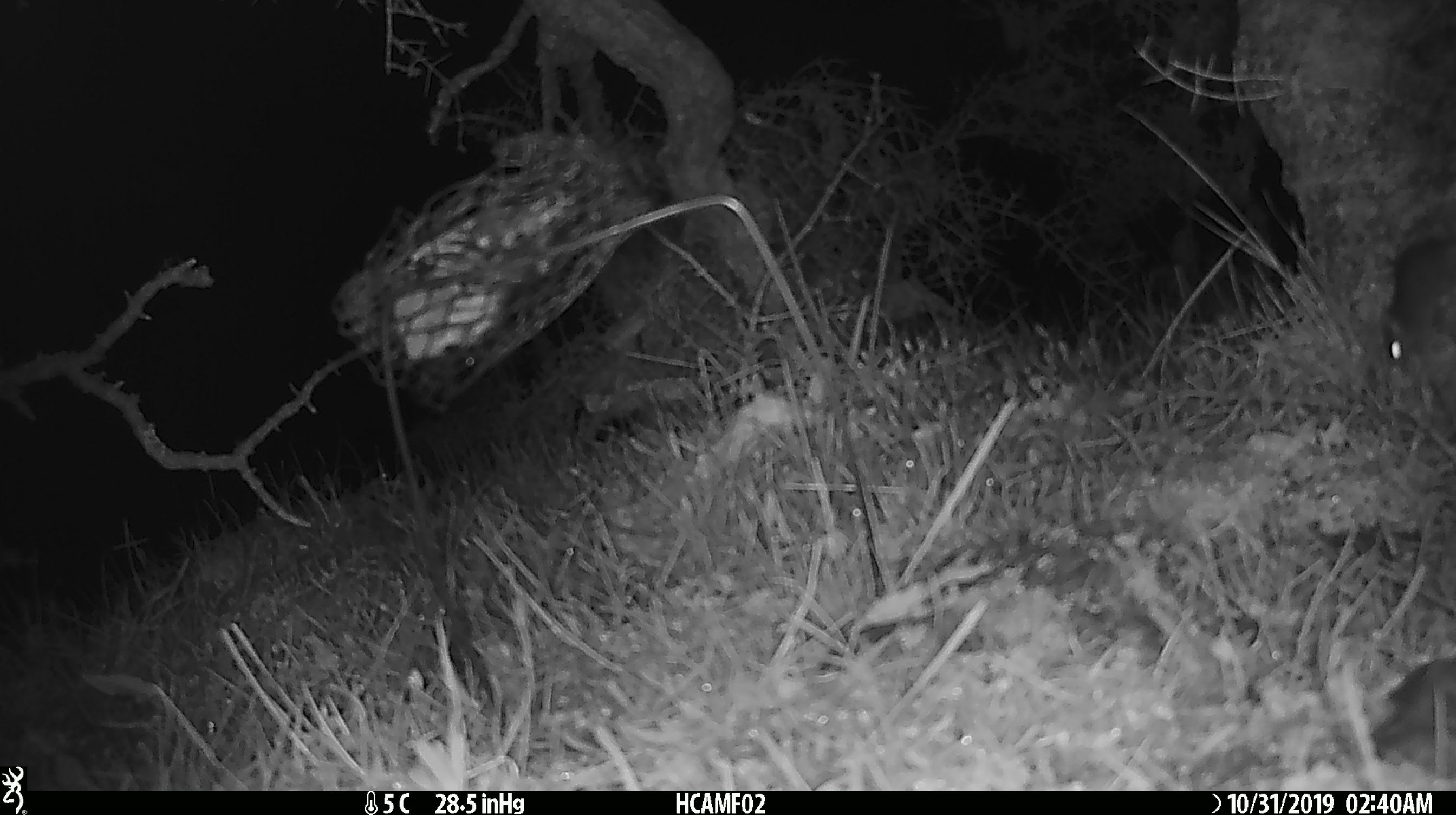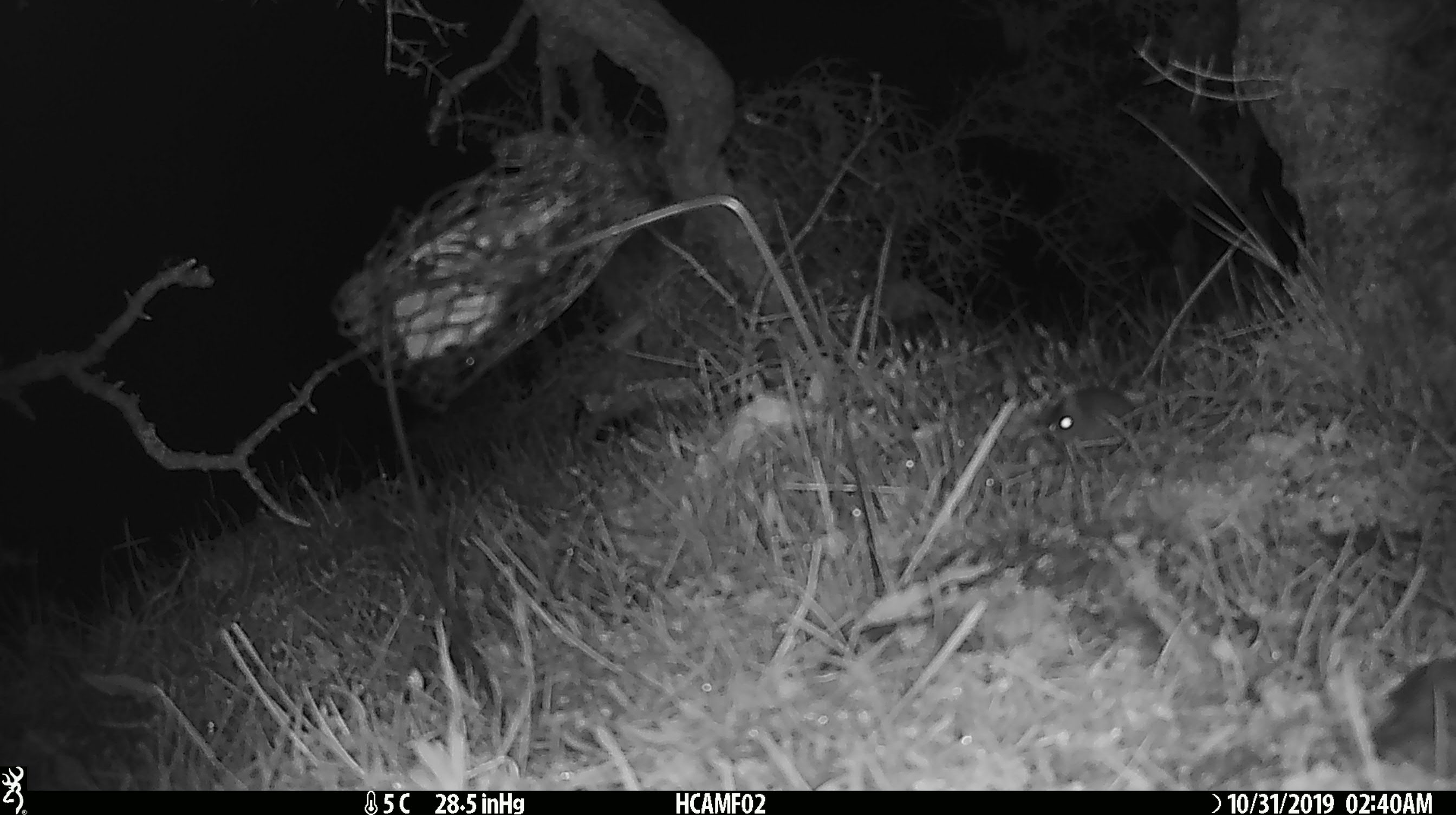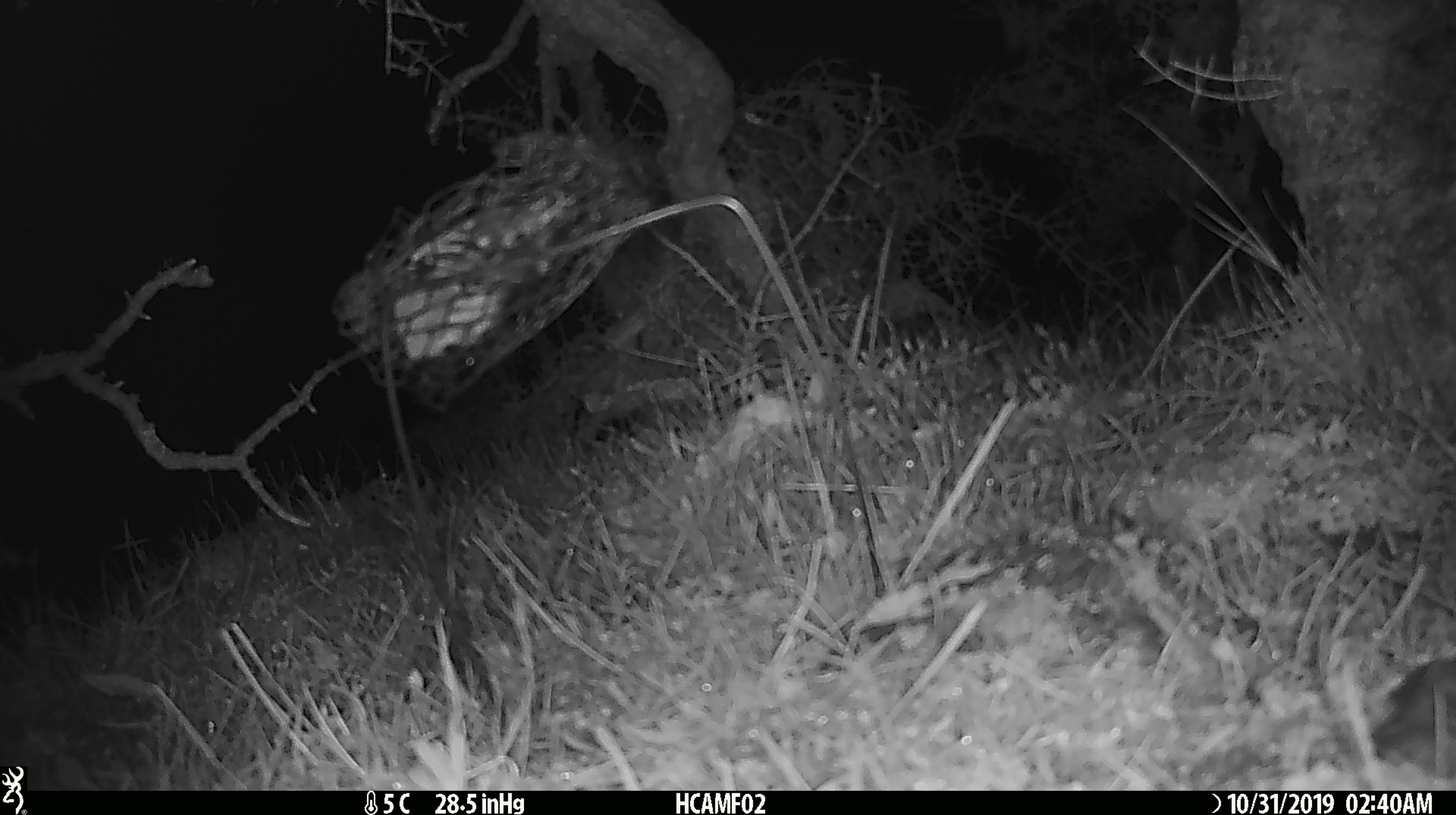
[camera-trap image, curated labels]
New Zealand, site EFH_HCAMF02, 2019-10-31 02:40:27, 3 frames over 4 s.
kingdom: Animalia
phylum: Chordata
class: Mammalia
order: Rodentia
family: Muridae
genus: Mus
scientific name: Mus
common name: mouse